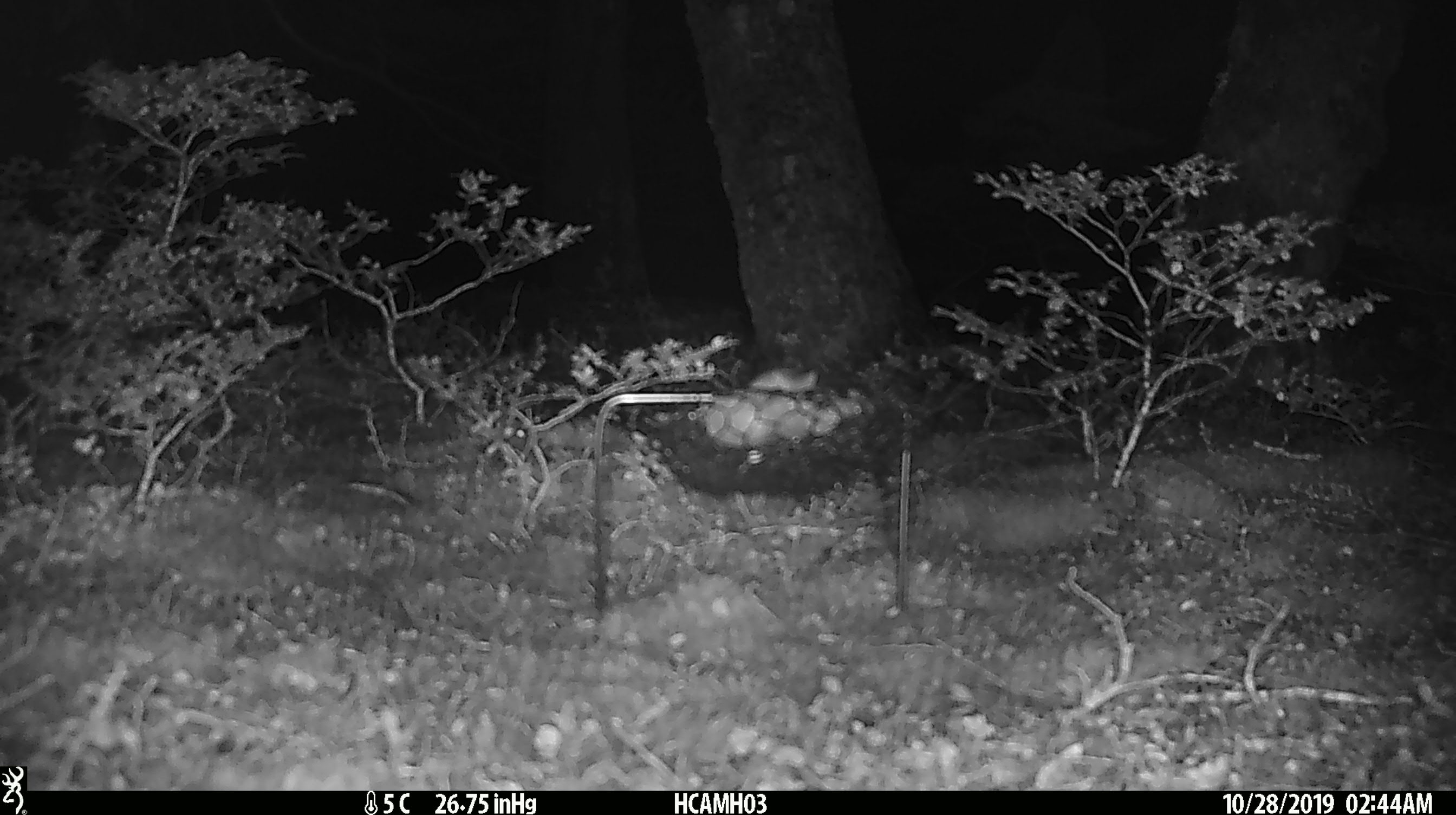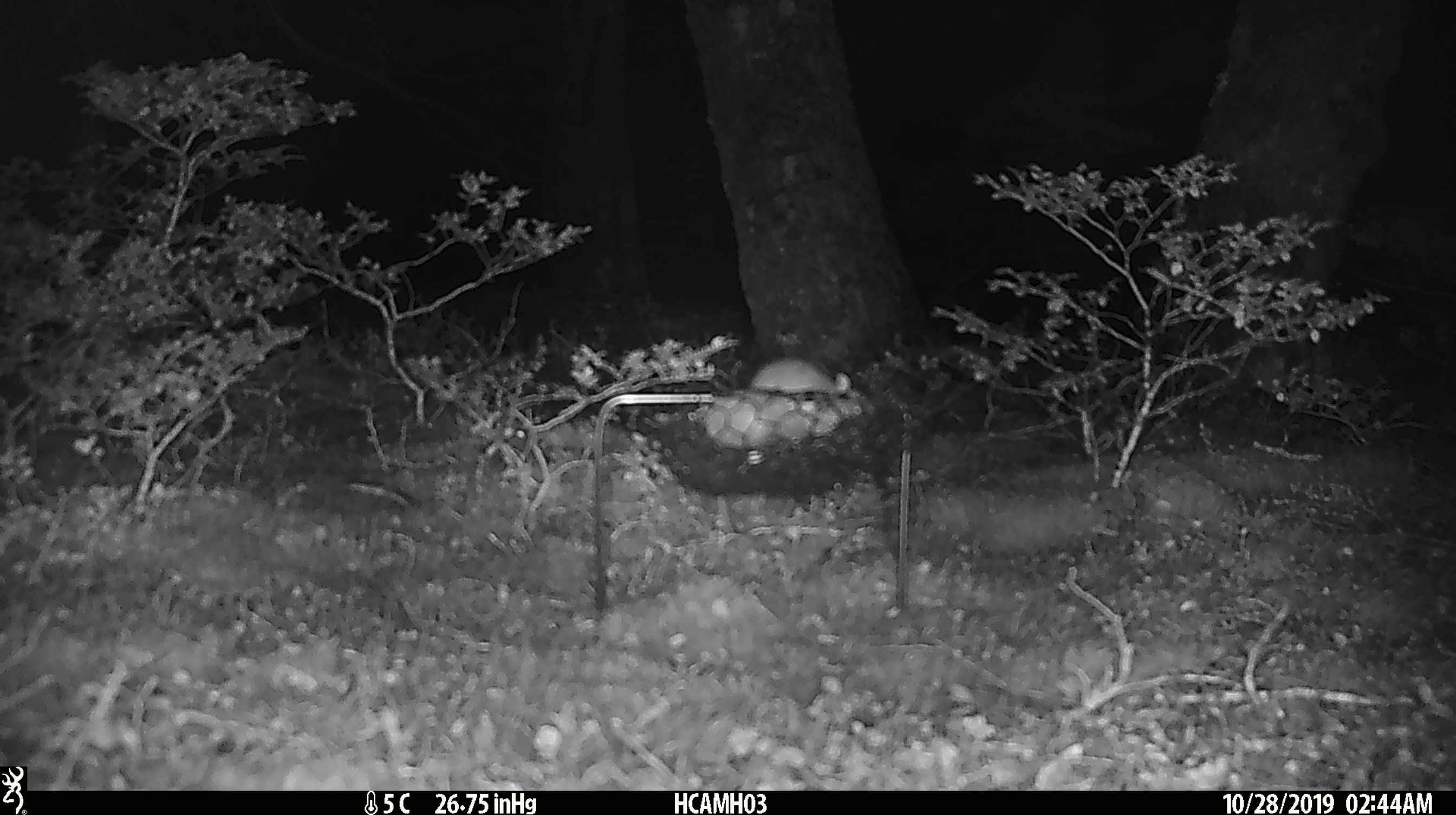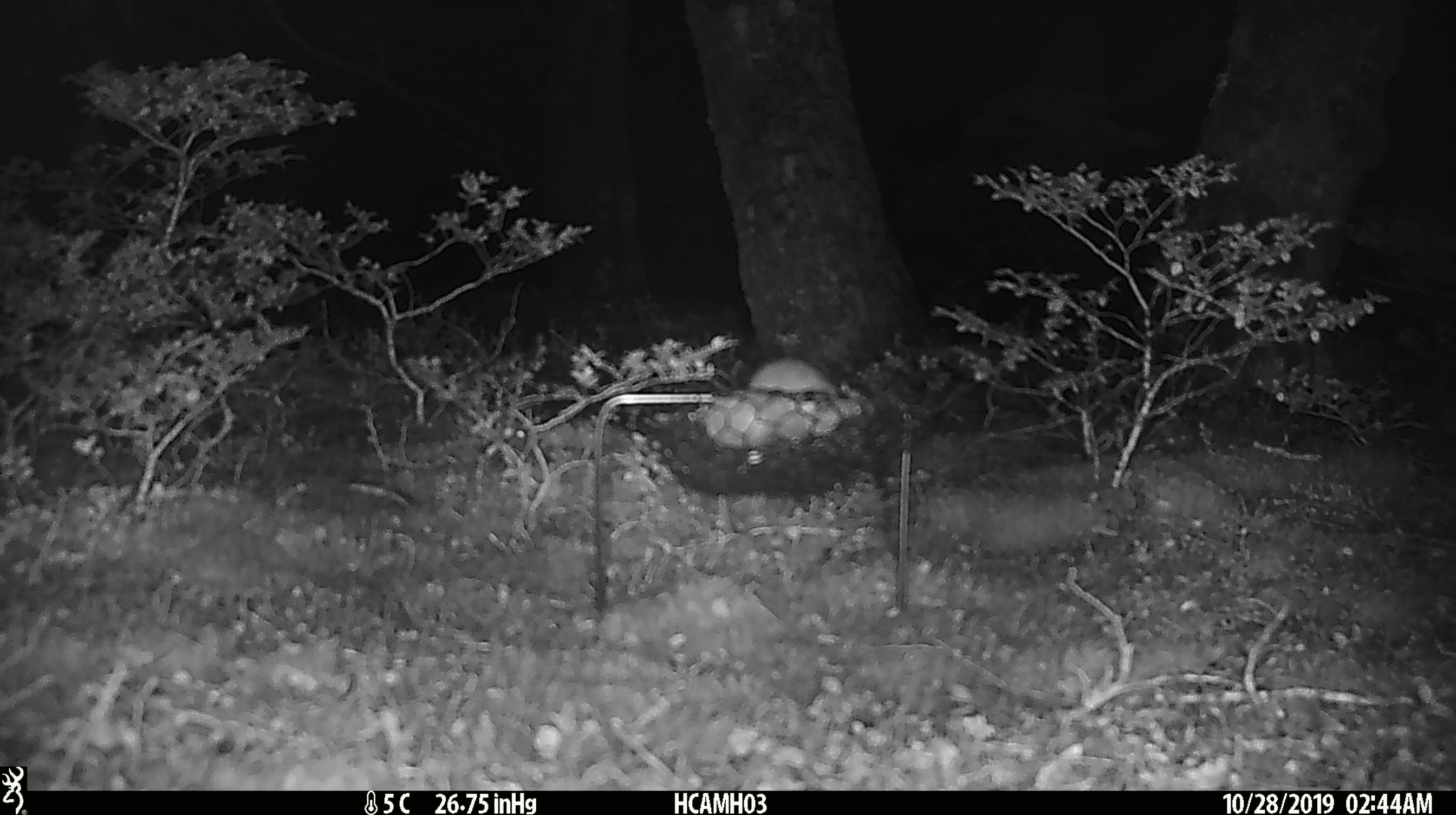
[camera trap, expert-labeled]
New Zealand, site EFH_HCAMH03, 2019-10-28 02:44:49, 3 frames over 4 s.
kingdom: Animalia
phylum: Chordata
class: Mammalia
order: Rodentia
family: Muridae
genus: Mus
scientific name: Mus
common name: mouse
Mouse (Mus).